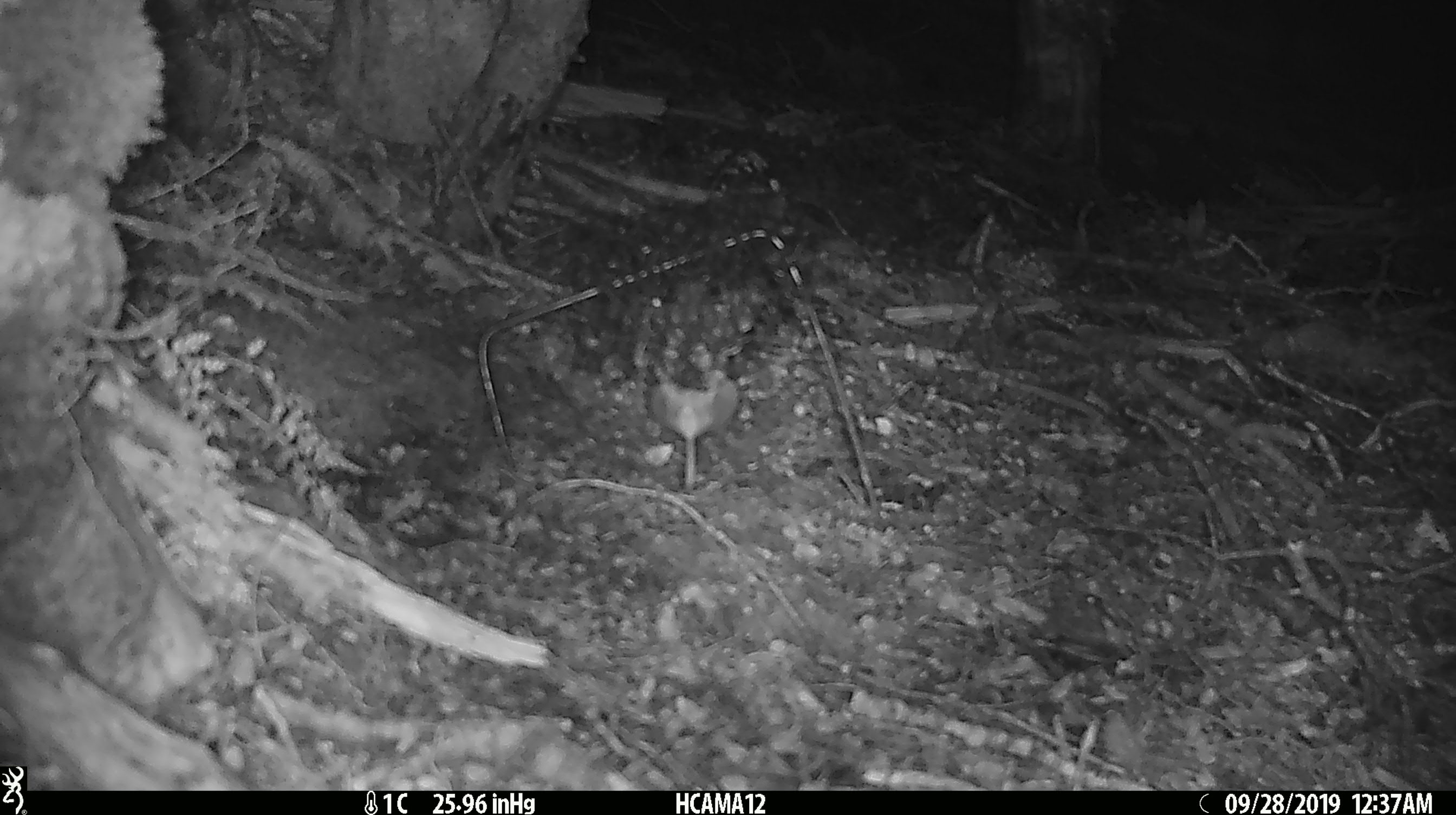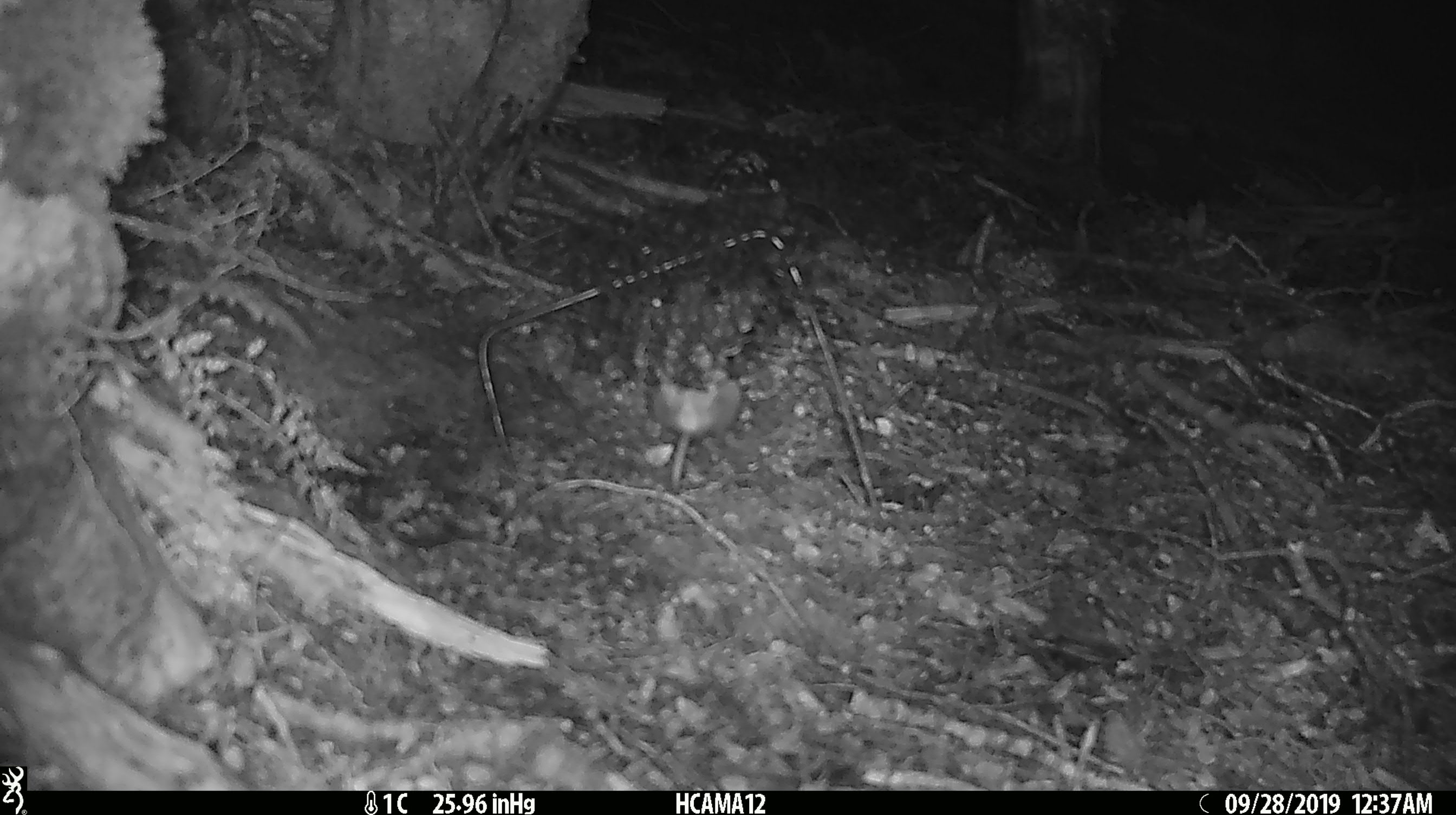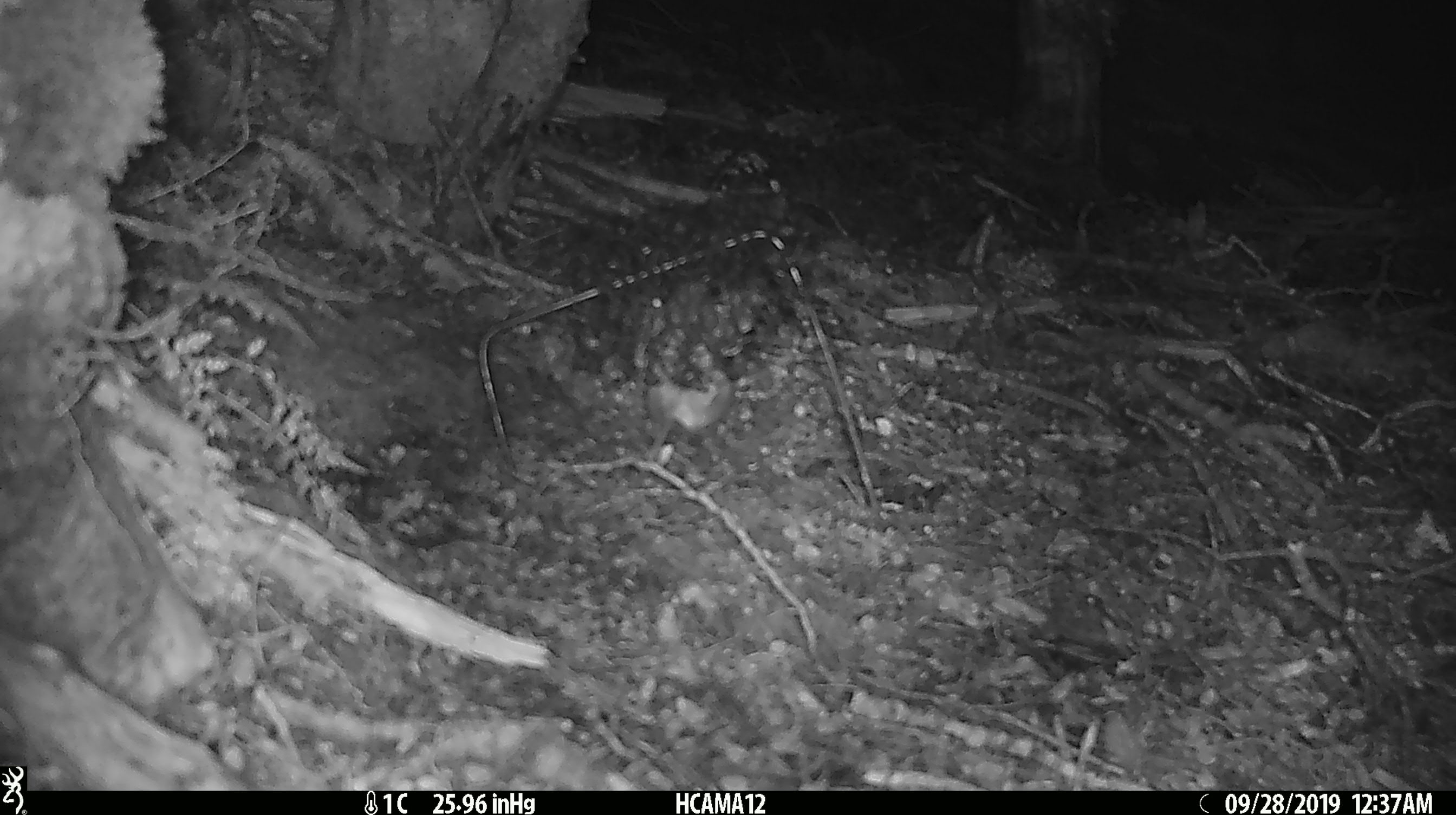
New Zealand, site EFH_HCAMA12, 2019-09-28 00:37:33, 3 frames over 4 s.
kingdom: Animalia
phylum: Chordata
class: Mammalia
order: Rodentia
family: Muridae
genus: Mus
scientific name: Mus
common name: mouse